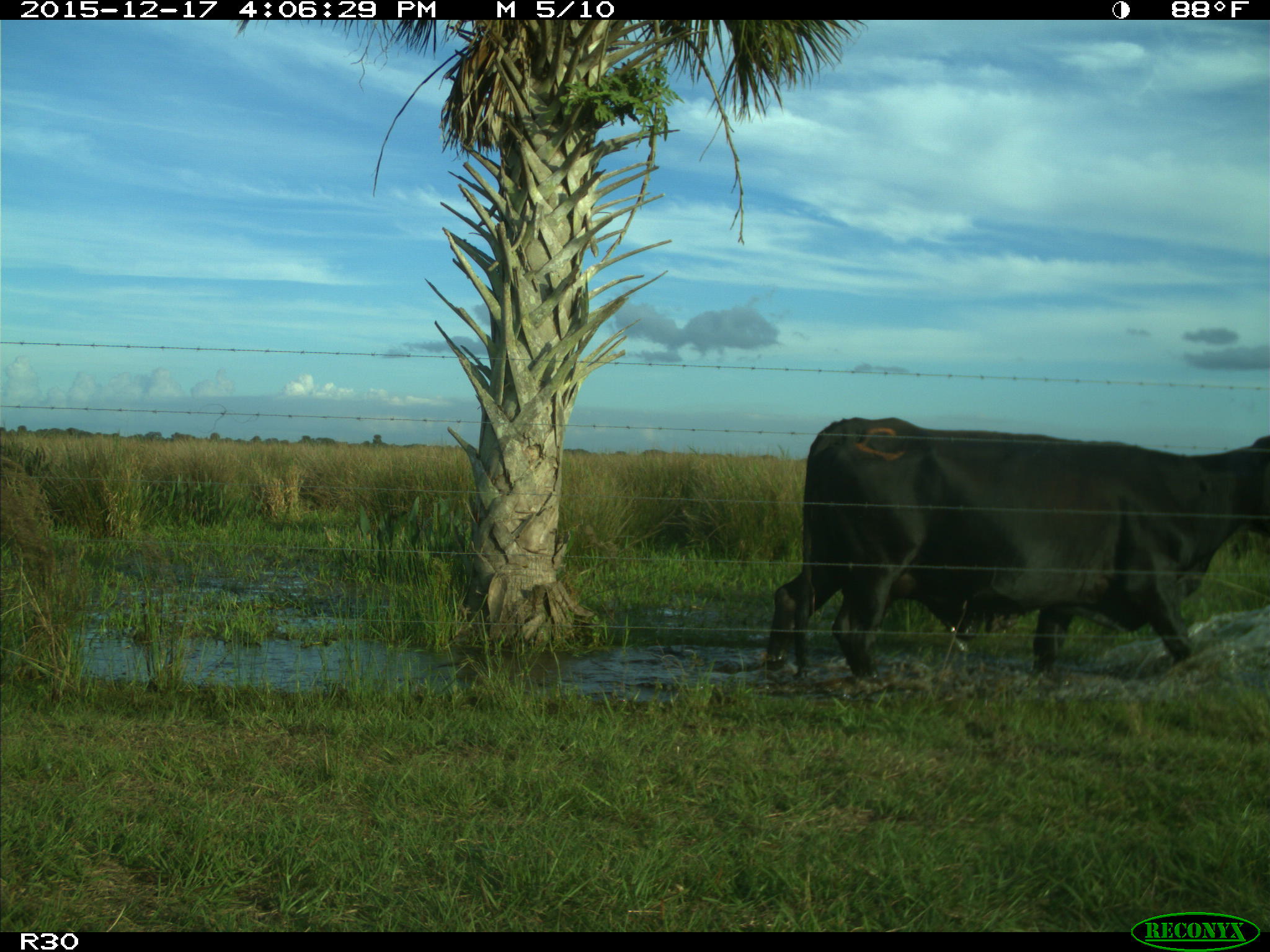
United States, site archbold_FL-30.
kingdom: Animalia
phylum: Chordata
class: Mammalia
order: Artiodactyla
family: Bovidae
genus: Bos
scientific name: Bos taurus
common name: domestic cow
Bos taurus (domestic cow).